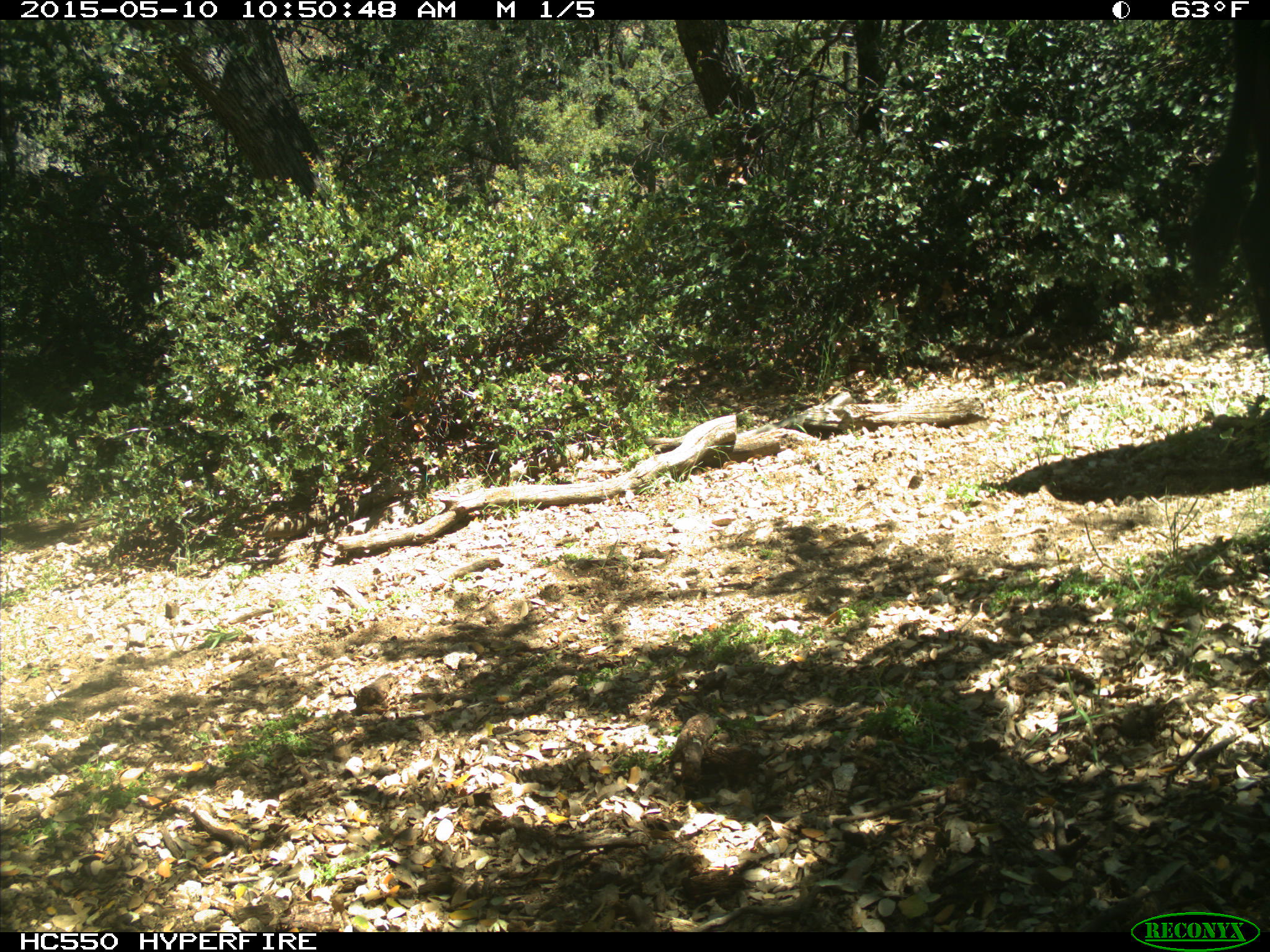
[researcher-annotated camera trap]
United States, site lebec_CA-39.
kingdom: Animalia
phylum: Chordata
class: Mammalia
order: Artiodactyla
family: Bovidae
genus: Bos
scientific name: Bos taurus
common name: domestic cow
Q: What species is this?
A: Bos taurus (domestic cow).